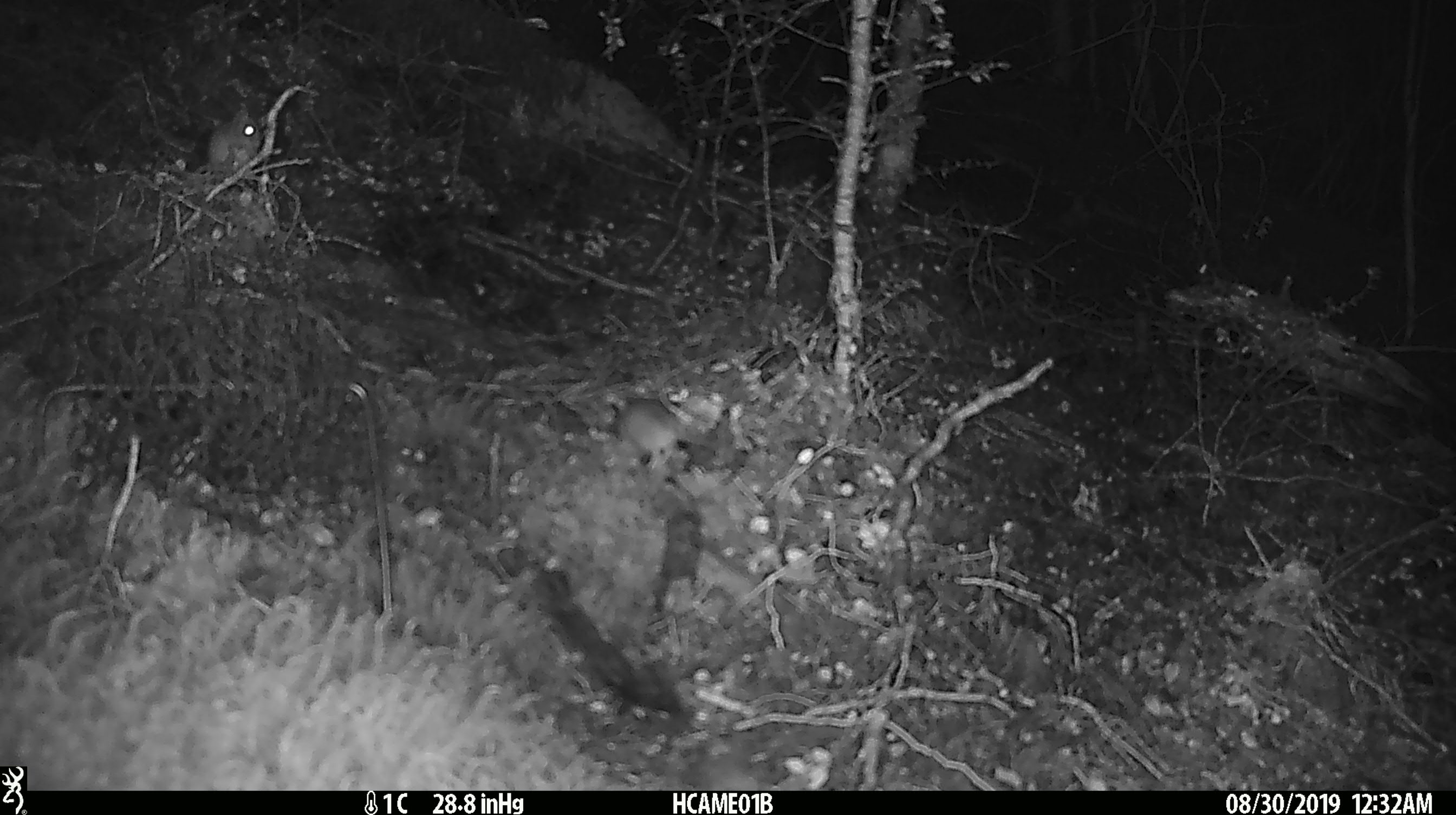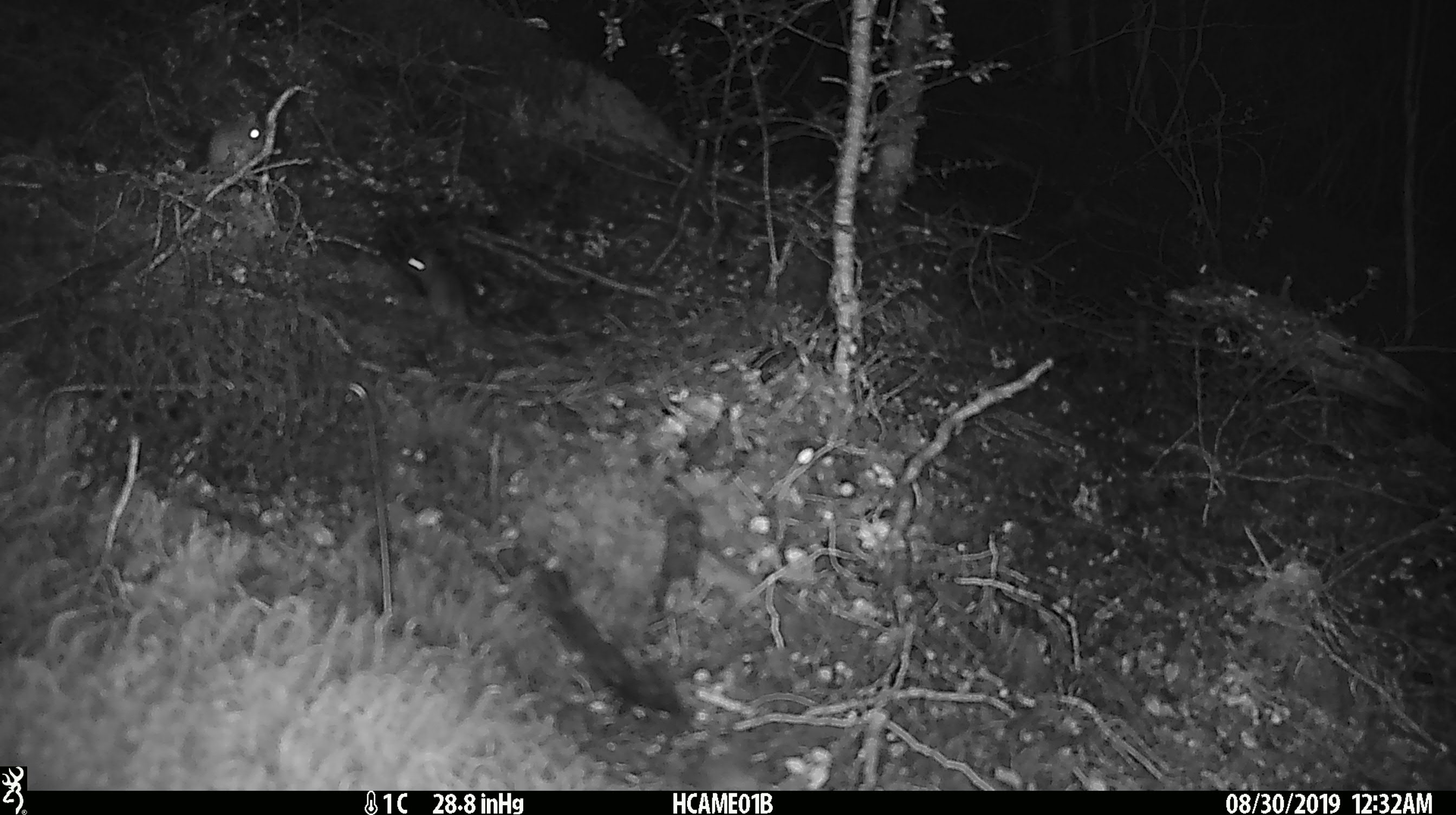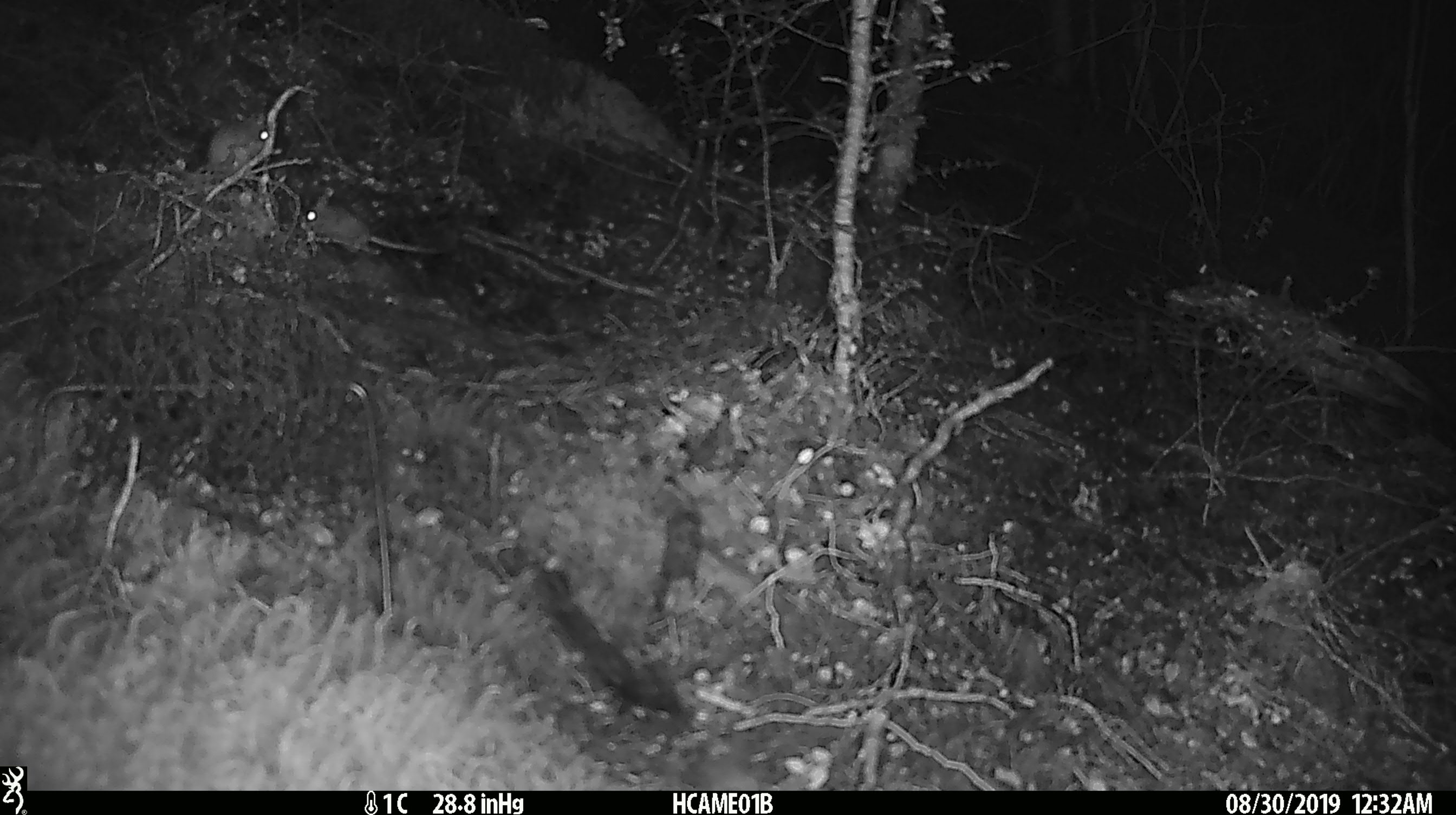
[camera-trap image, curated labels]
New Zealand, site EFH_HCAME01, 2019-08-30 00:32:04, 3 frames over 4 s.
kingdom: Animalia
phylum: Chordata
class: Mammalia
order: Rodentia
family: Muridae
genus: Mus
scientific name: Mus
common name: mouse